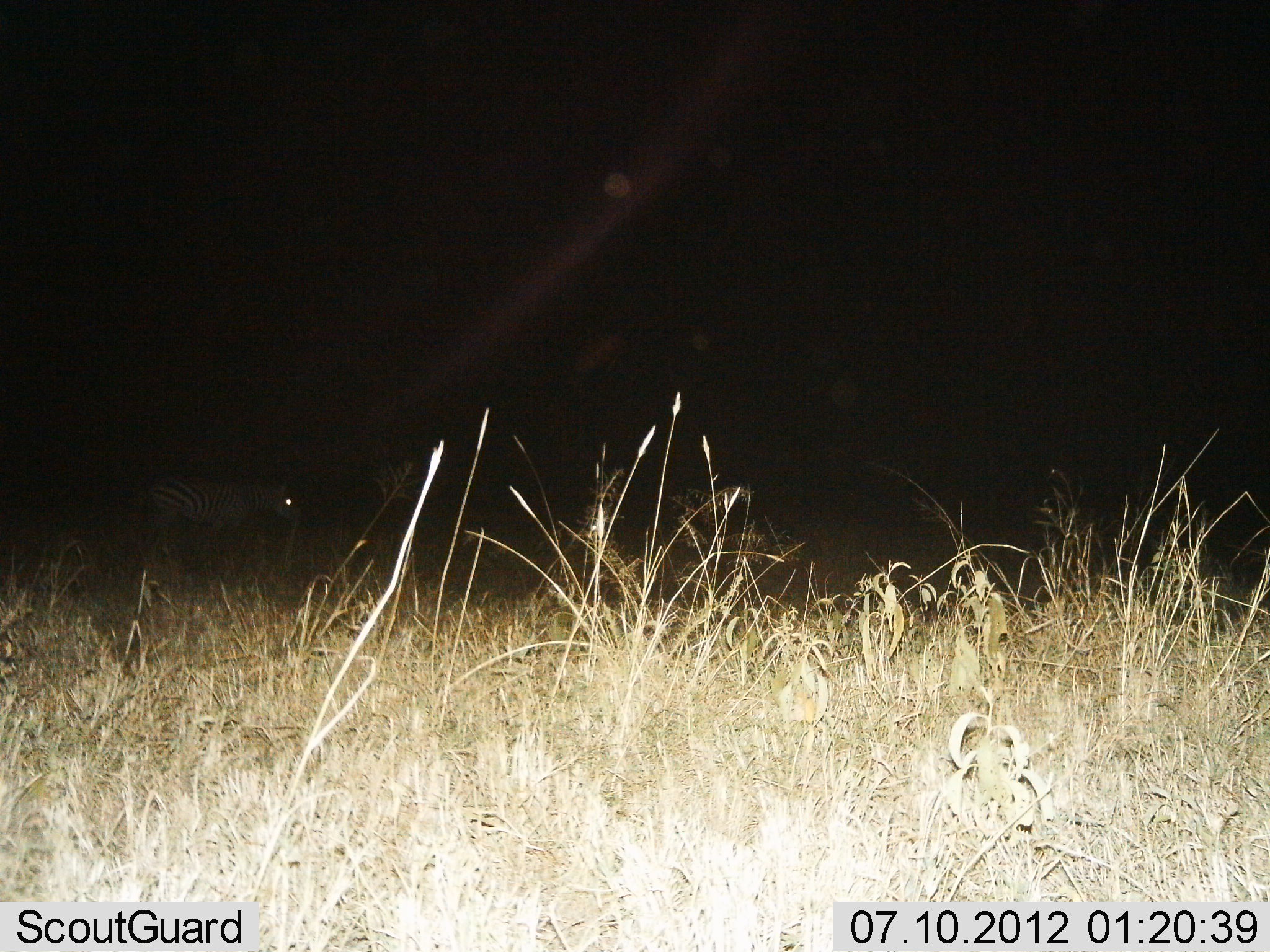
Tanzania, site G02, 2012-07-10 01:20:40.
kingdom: Animalia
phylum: Chordata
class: Mammalia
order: Perissodactyla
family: Equidae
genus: Equus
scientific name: Equus quagga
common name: plains zebra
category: zebra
Zebra (plains zebra) (Equus quagga), count 1. Behavior (volunteer vote fractions): standing 30%, resting 0%, moving 60%, interacting 0%. Young present (vote fraction): 0%. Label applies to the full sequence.